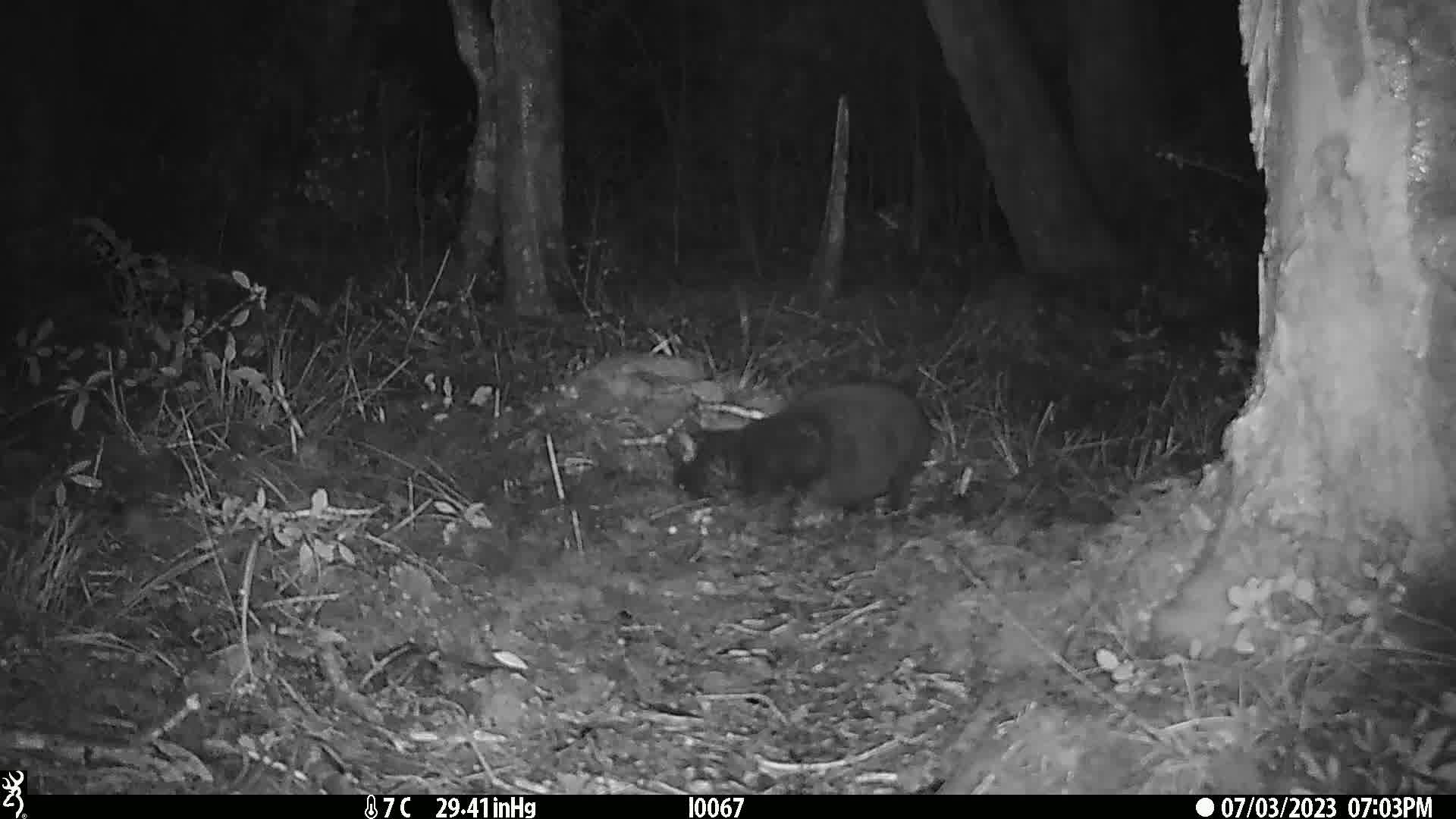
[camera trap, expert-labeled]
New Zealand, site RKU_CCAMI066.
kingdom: Animalia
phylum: Chordata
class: Mammalia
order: Carnivora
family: Felidae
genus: Felis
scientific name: Felis catus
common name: domestic cat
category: cat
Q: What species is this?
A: Cat (domestic cat) (Felis catus).